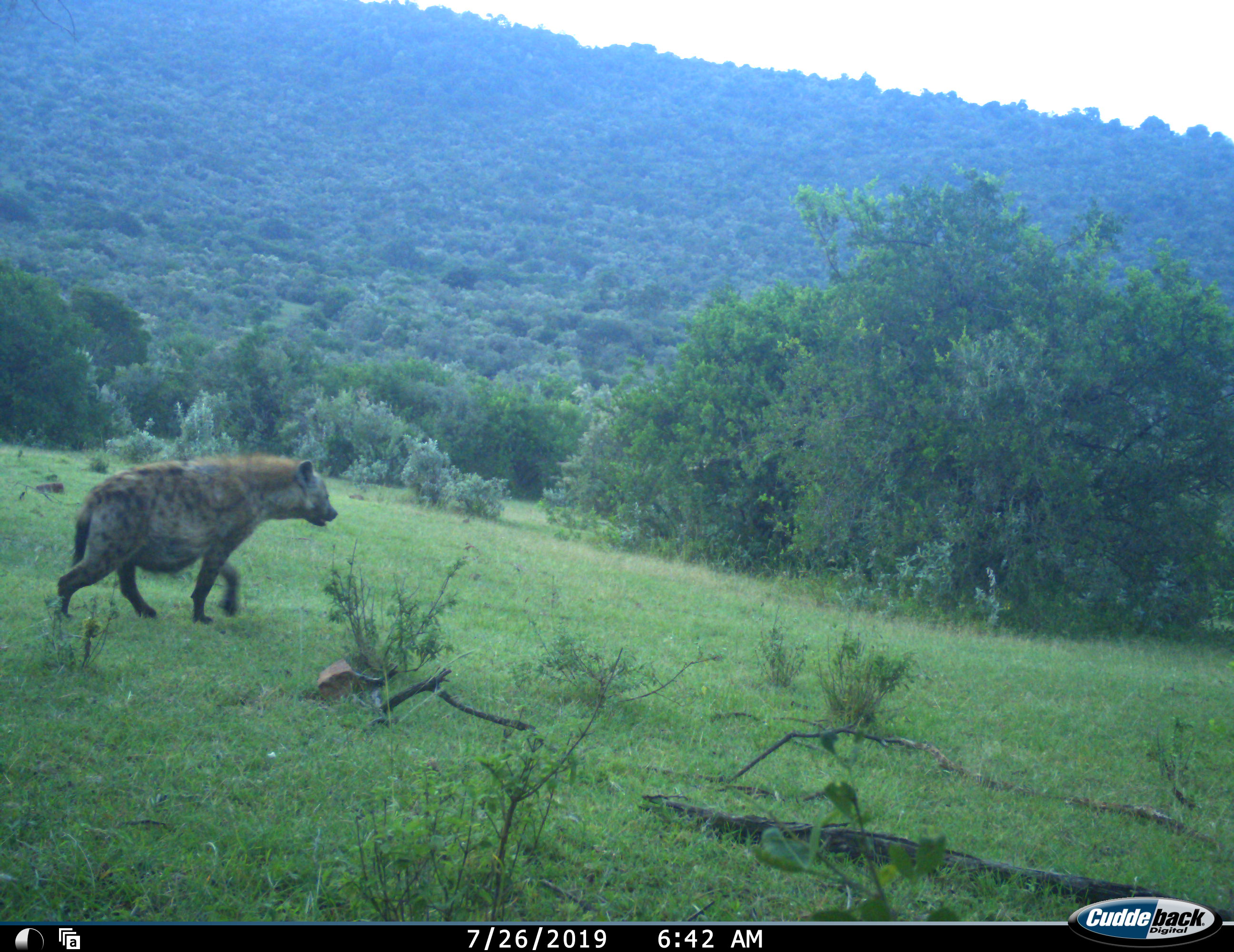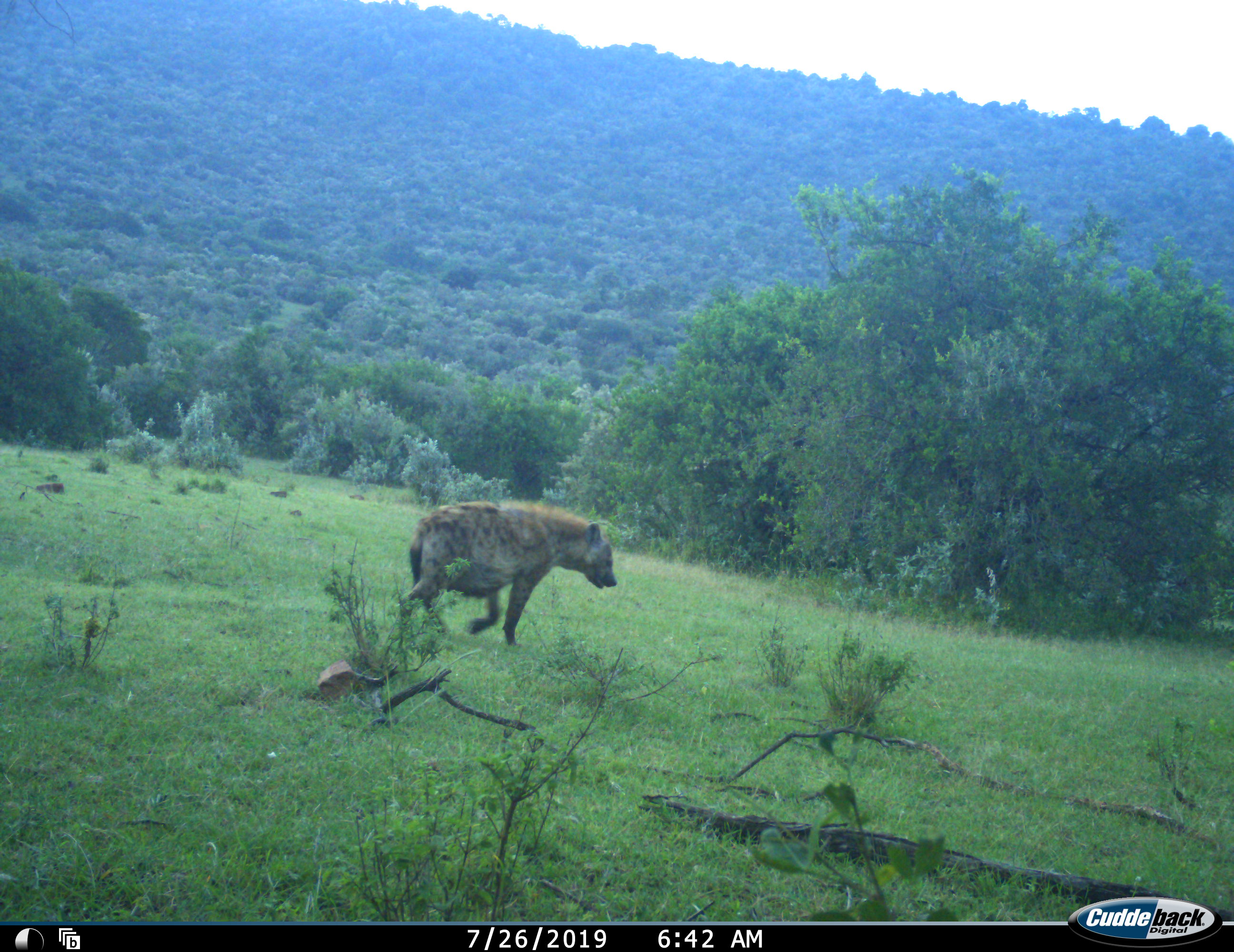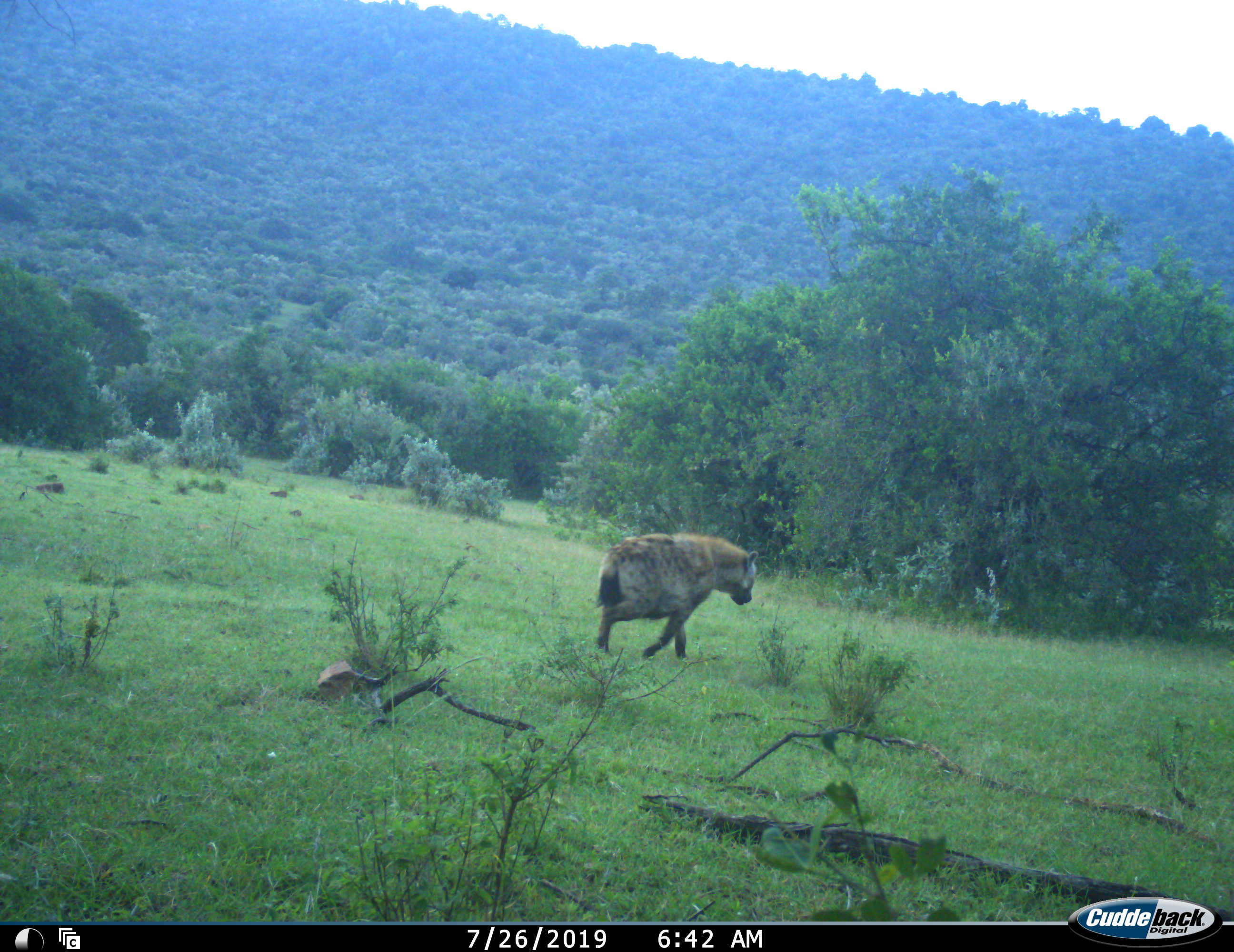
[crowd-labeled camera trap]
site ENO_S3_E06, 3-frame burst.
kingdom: Animalia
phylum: Chordata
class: Mammalia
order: Carnivora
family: Hyaenidae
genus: Crocuta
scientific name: Crocuta crocuta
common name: spotted hyena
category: hyenaspotted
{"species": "hyenaspotted (spotted hyena) (Crocuta crocuta)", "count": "1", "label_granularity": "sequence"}